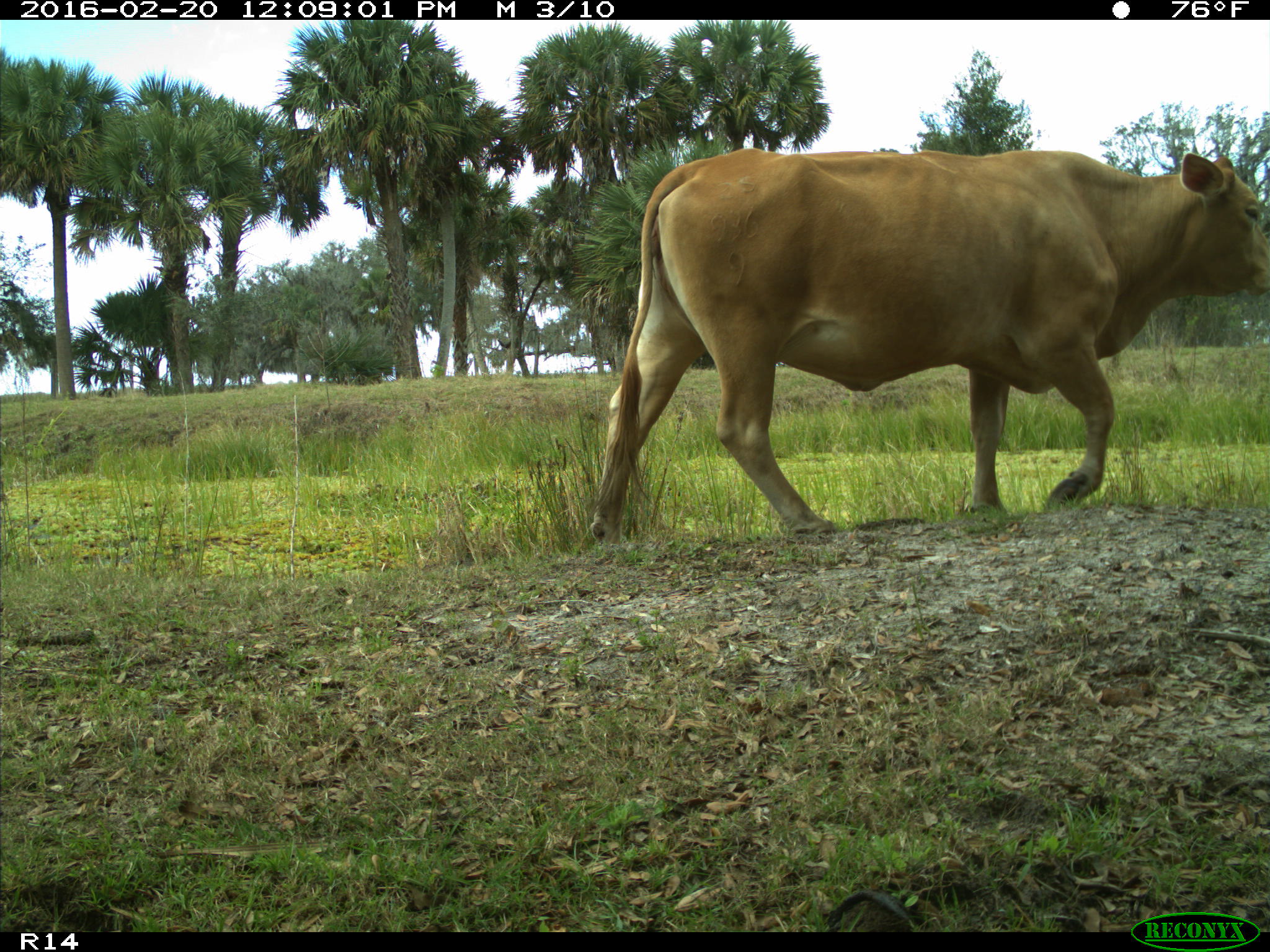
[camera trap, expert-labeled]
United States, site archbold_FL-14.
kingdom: Animalia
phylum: Chordata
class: Mammalia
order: Artiodactyla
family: Bovidae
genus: Bos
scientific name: Bos taurus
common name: domestic cow